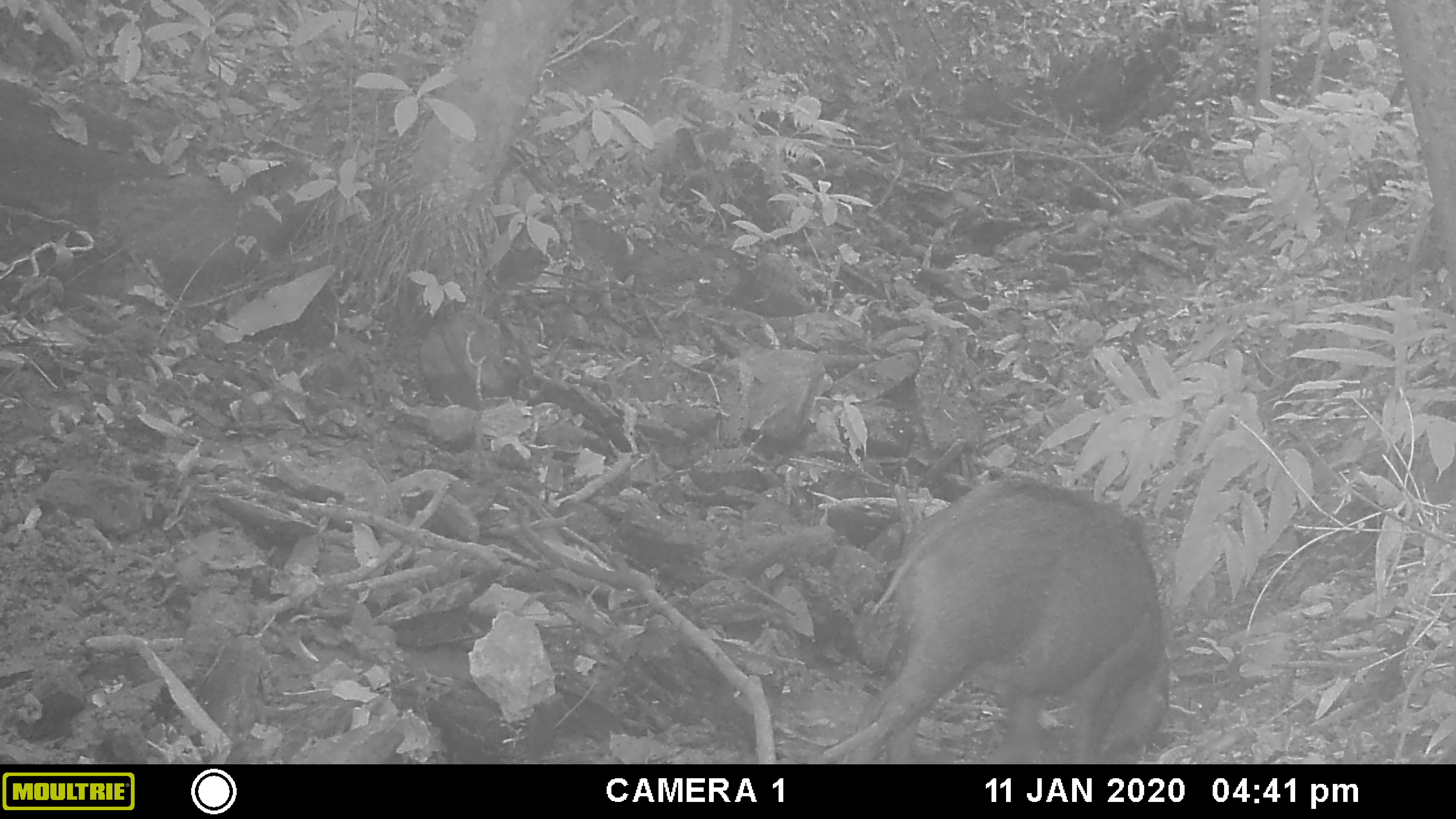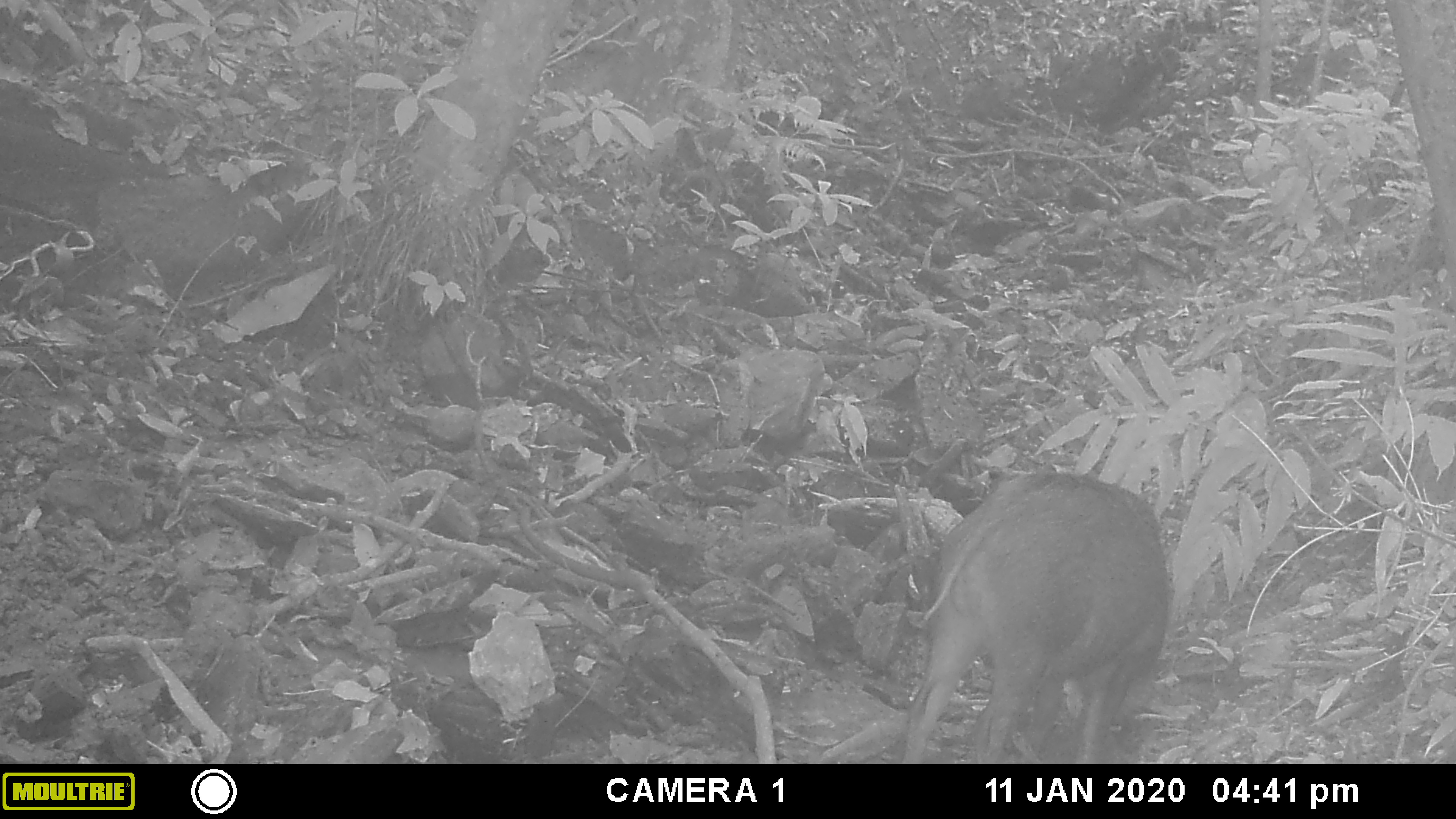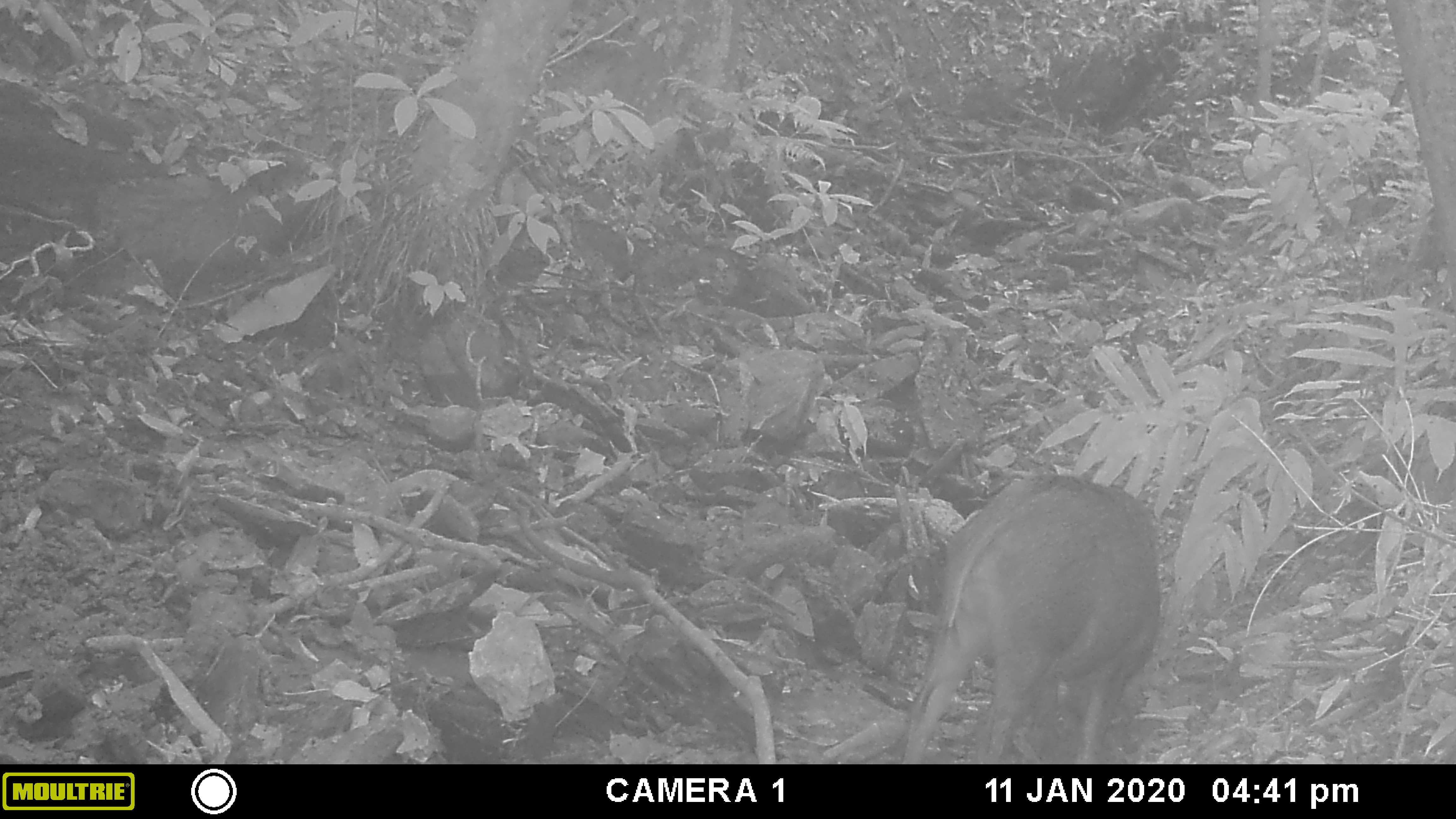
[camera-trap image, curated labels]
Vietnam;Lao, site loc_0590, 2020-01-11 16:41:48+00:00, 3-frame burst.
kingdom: Animalia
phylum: Chordata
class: Mammalia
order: Artiodactyla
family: Suidae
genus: Sus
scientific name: Sus scrofa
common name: eurasian wild pig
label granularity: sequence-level